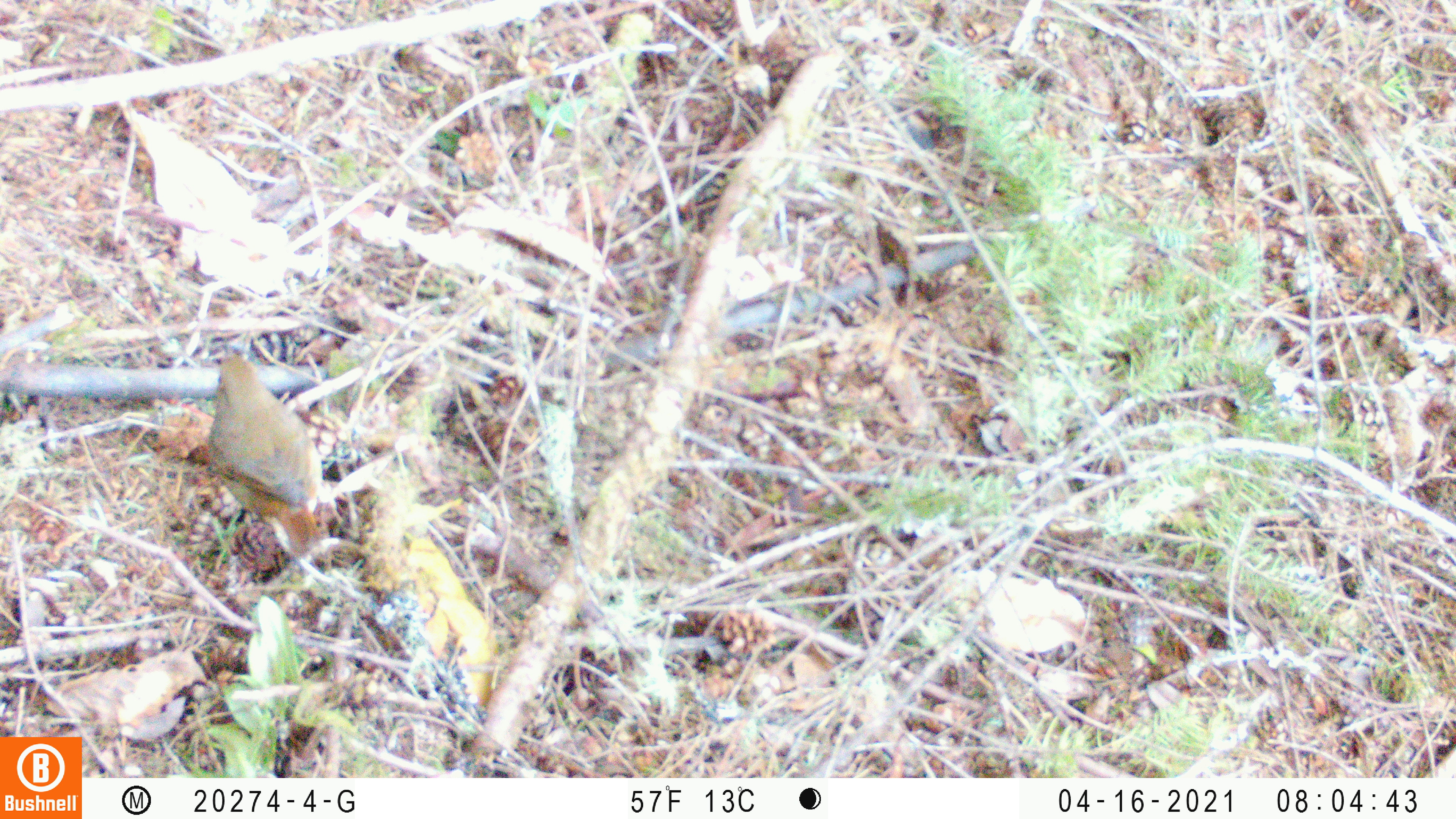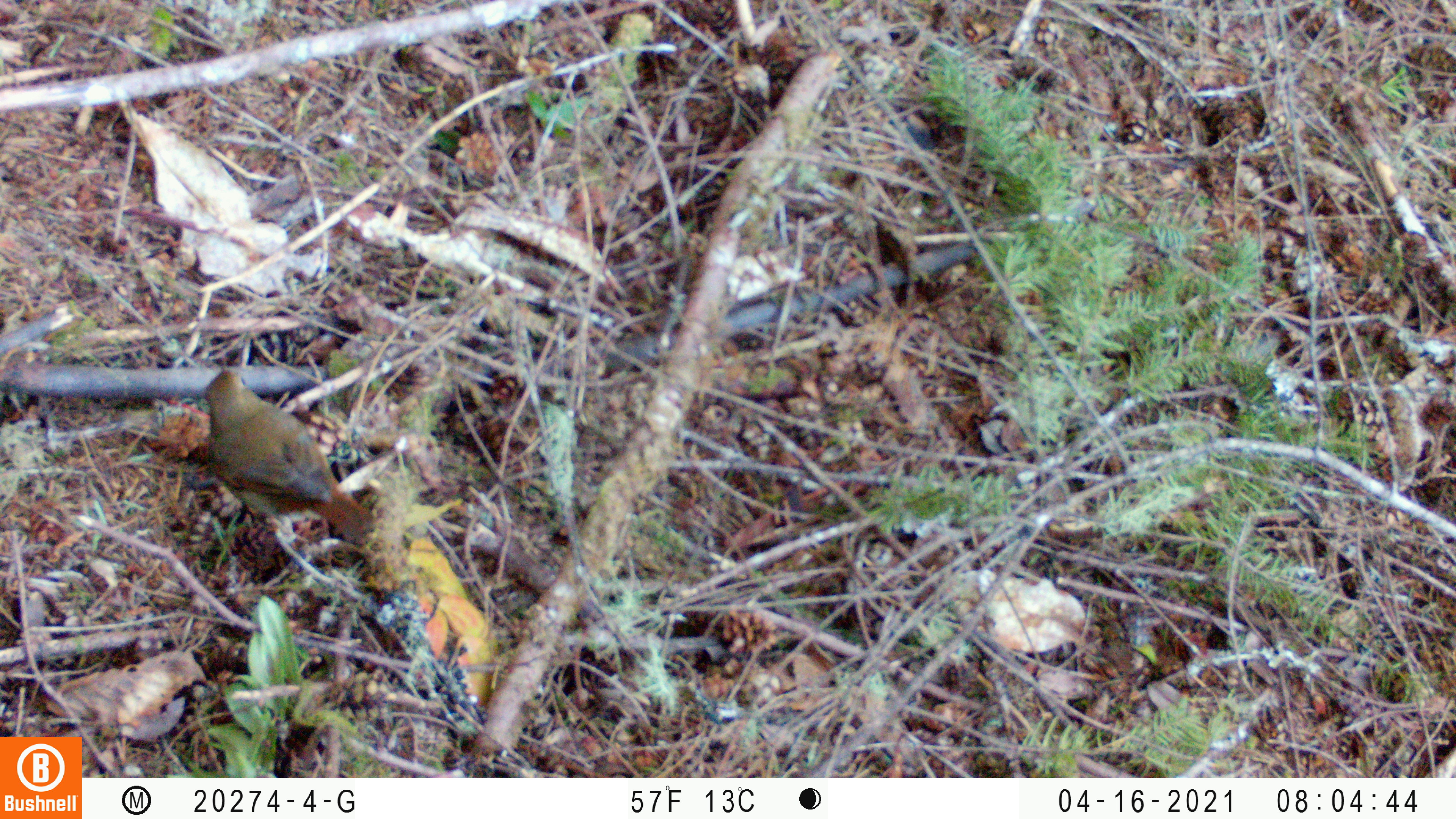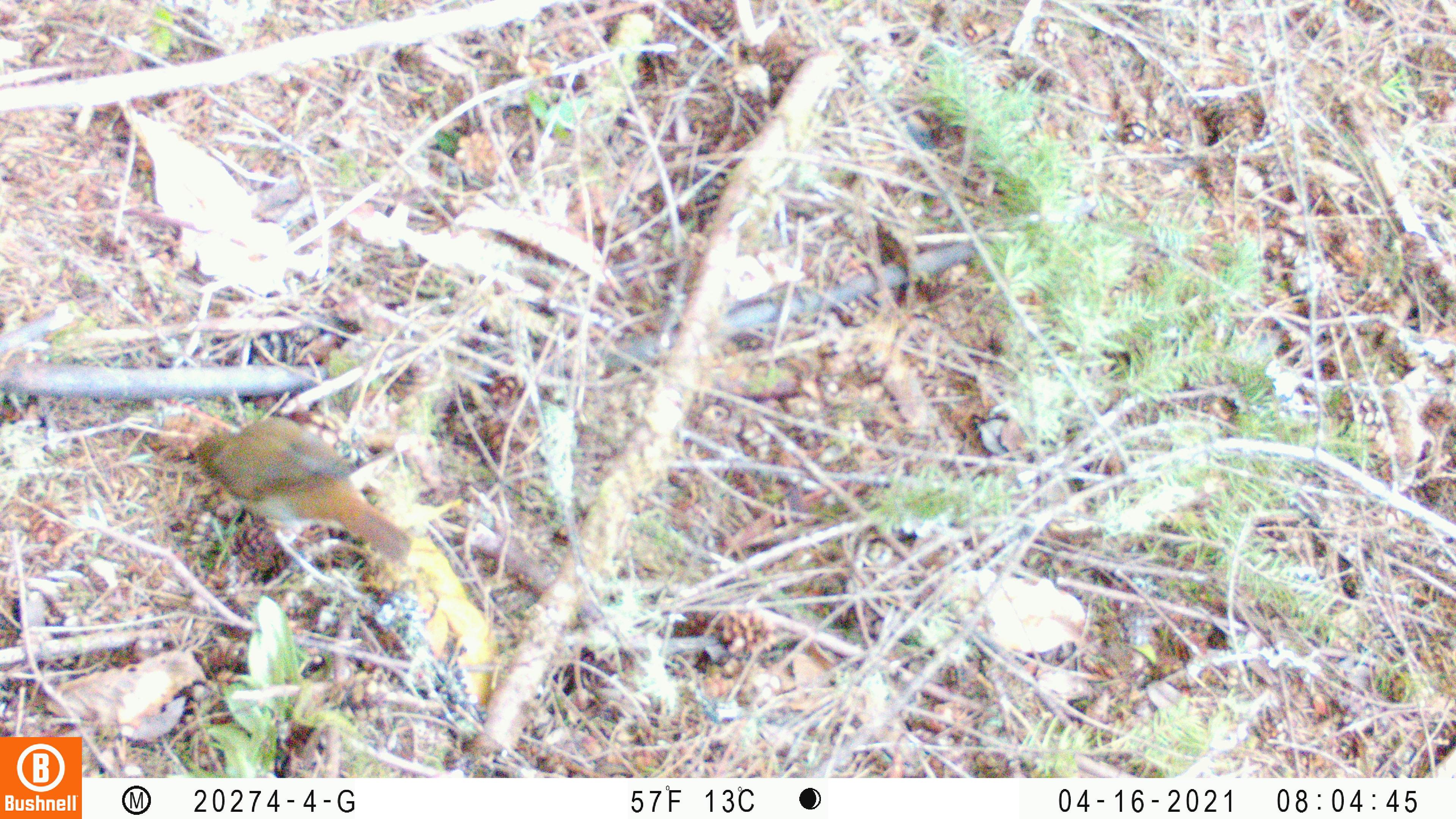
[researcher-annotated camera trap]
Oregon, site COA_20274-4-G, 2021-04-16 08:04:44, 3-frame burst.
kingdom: Animalia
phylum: Chordata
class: Aves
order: Passeriformes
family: Turdidae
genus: Catharus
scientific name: Catharus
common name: brown thrushes and nightingale-thrushes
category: catharus species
Catharus species (brown thrushes and nightingale-thrushes) (Catharus).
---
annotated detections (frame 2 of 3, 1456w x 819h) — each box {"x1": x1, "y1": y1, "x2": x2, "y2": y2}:
catharus species: {"x1": 196, "y1": 350, "x2": 381, "y2": 542}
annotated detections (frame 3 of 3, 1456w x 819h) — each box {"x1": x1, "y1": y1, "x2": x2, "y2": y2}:
catharus species: {"x1": 179, "y1": 414, "x2": 418, "y2": 568}